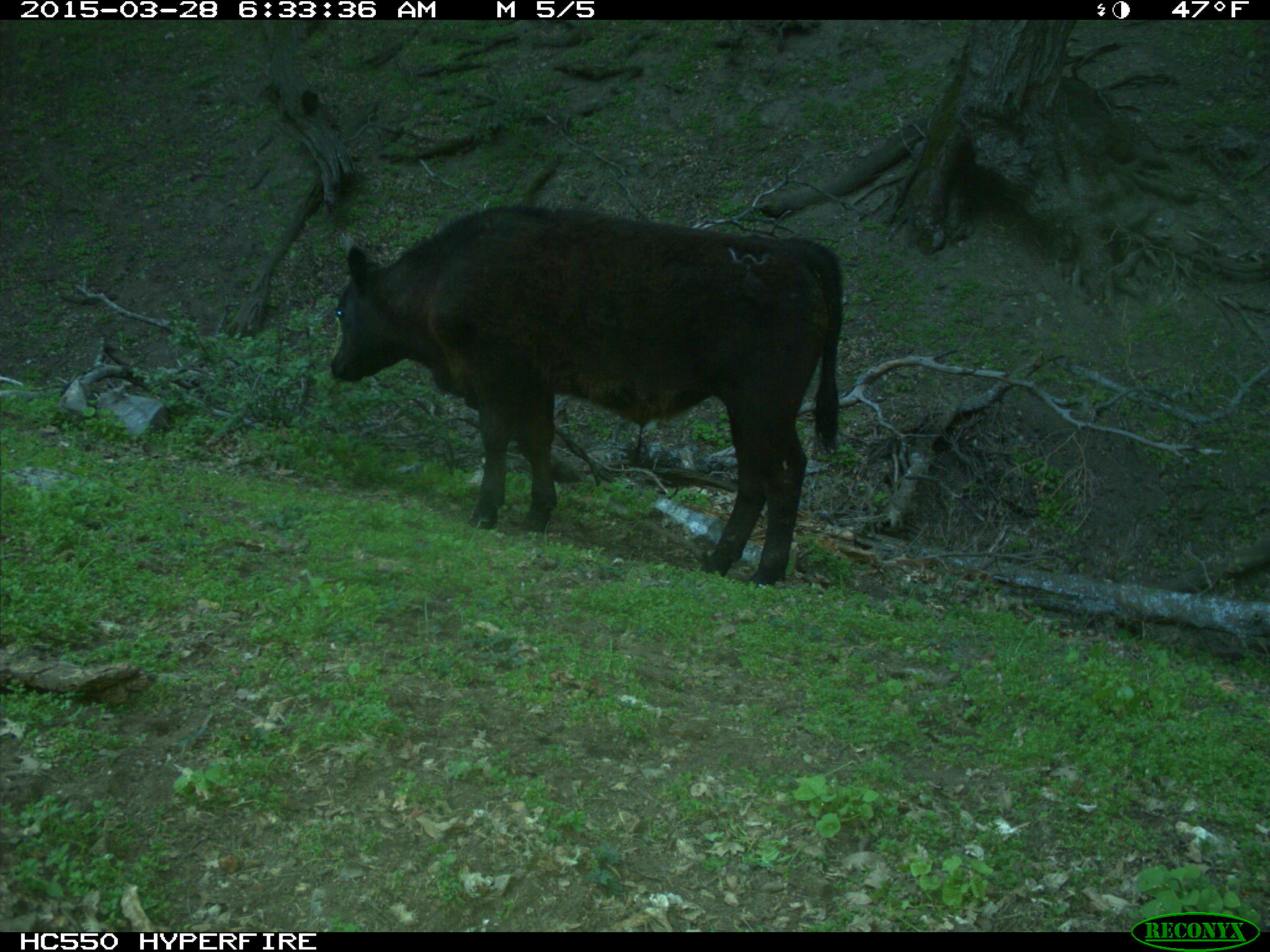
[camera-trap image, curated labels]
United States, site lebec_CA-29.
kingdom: Animalia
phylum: Chordata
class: Mammalia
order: Artiodactyla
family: Bovidae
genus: Bos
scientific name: Bos taurus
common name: domestic cow